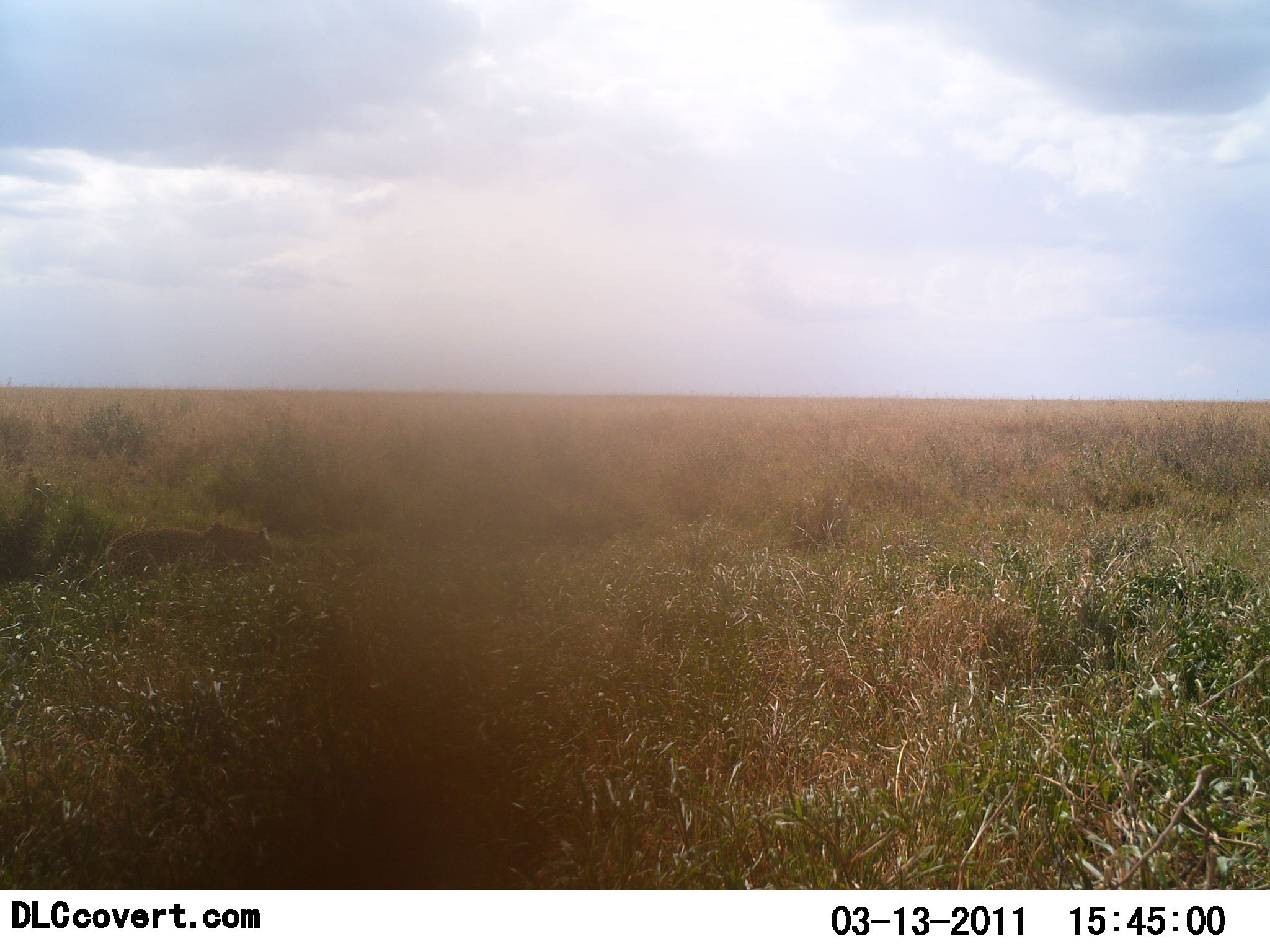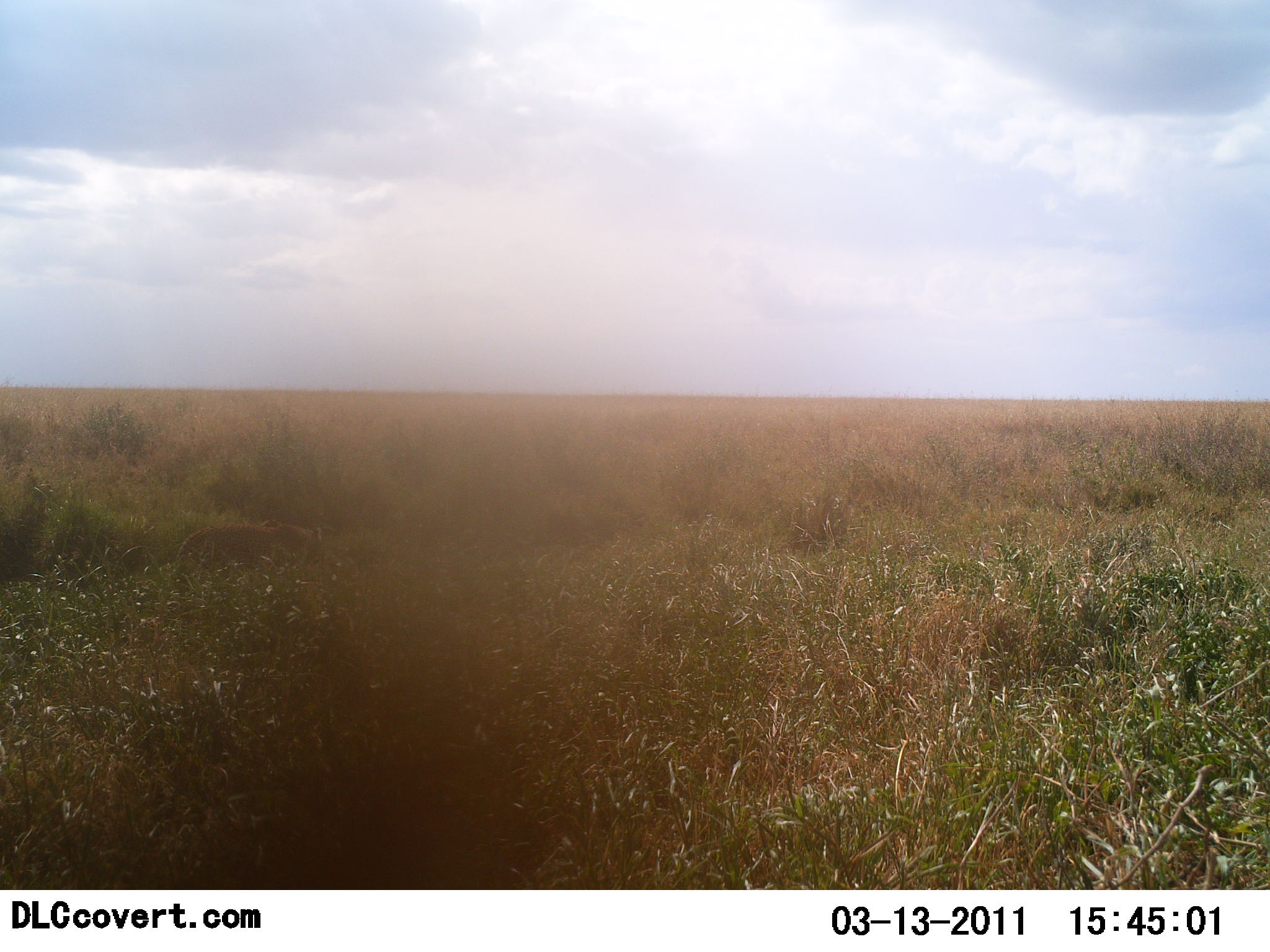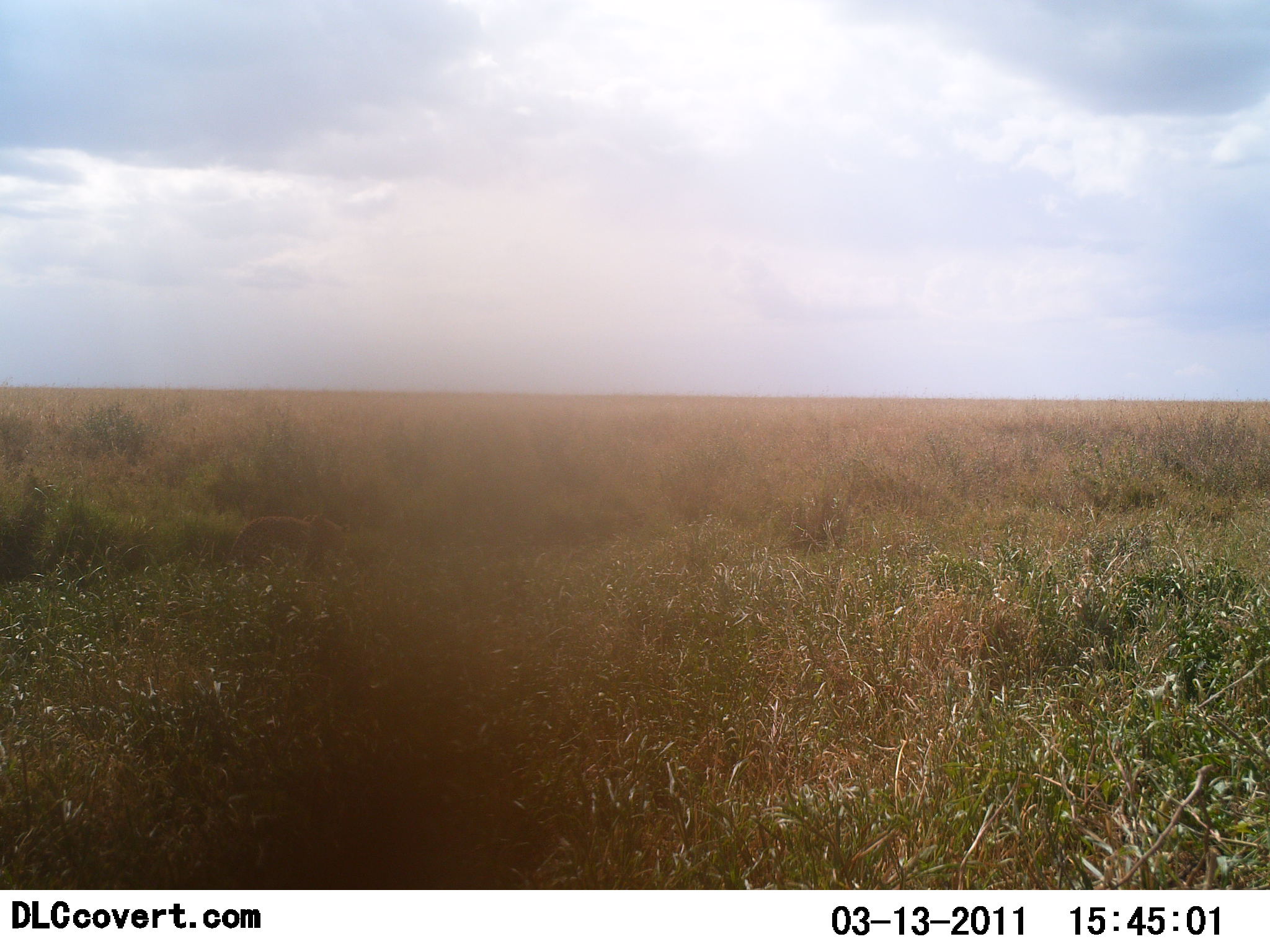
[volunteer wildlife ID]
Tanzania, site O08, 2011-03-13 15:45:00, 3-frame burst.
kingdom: Animalia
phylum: Chordata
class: Mammalia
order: Carnivora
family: Felidae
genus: Panthera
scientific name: Panthera leo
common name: lion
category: lionfemale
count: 1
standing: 0%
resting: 0%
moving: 100%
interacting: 0%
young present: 0%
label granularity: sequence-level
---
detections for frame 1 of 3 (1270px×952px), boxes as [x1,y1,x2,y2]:
animal: [100,519,275,584]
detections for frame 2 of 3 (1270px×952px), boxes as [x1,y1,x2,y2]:
animal: [171,519,329,594]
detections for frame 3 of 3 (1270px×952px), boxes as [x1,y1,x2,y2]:
animal: [226,506,348,584]